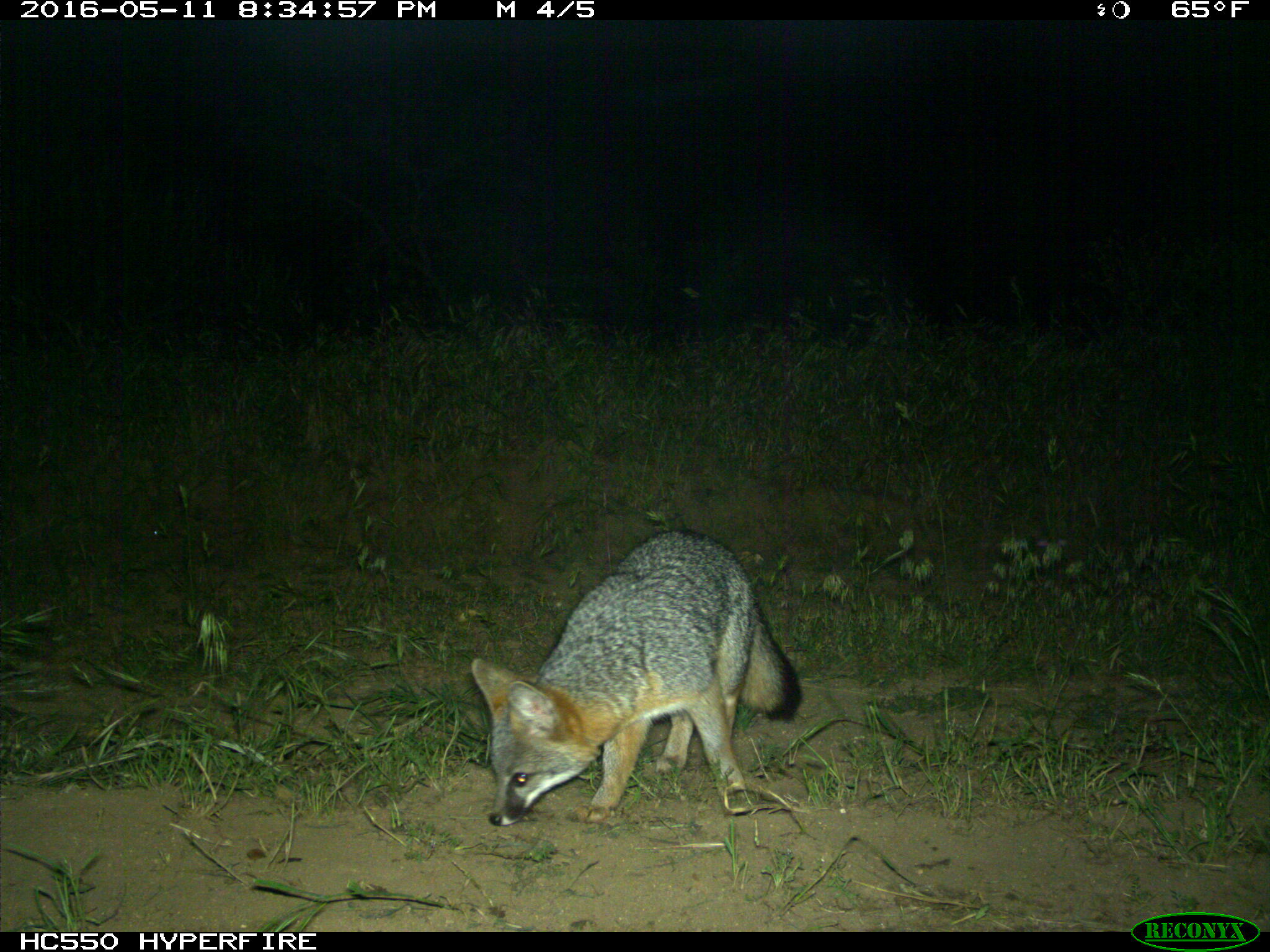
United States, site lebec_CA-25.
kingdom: Animalia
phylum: Chordata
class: Mammalia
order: Carnivora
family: Canidae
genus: Urocyon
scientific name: Urocyon cinereoargenteus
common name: gray fox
Urocyon cinereoargenteus (gray fox).